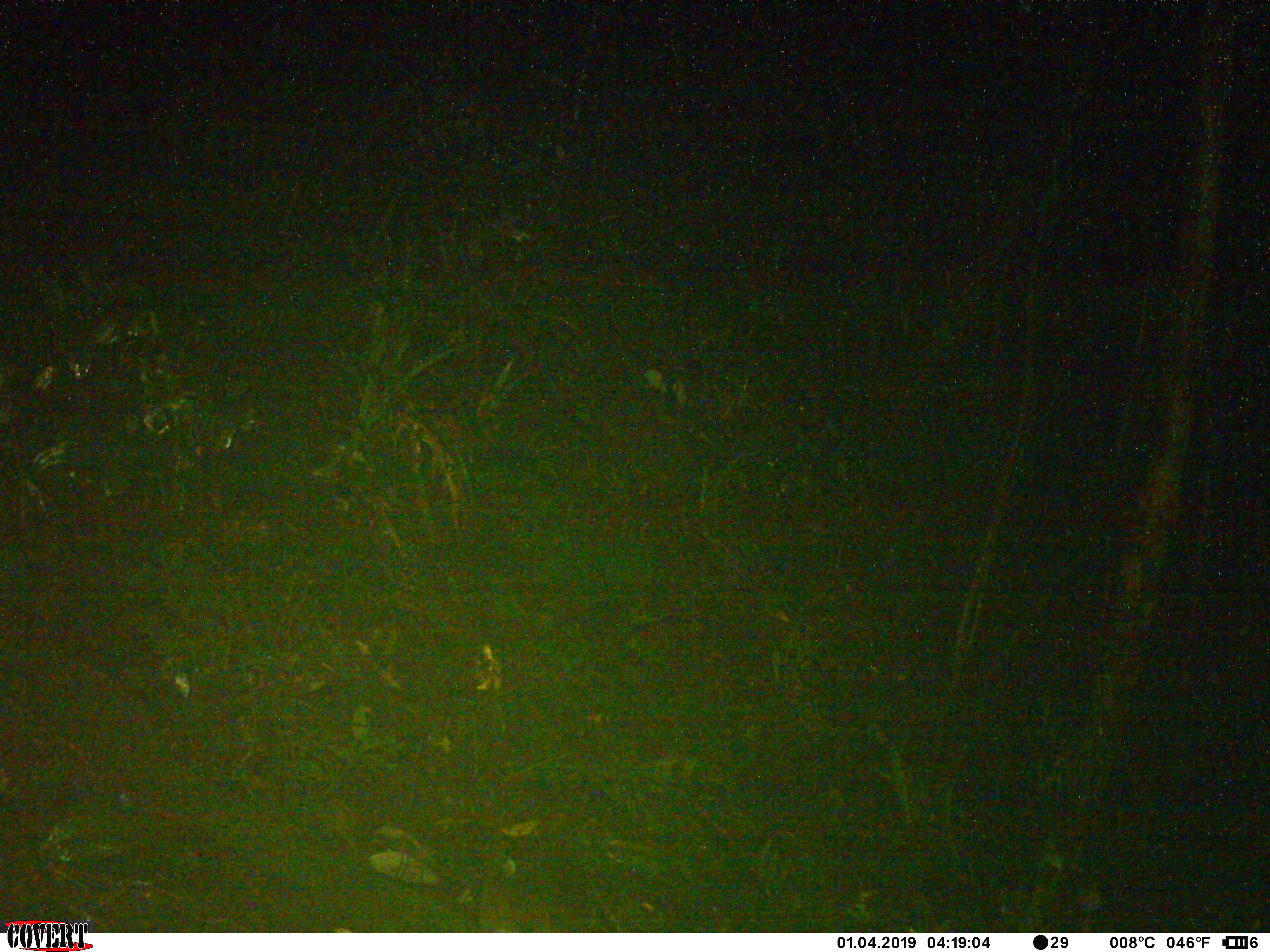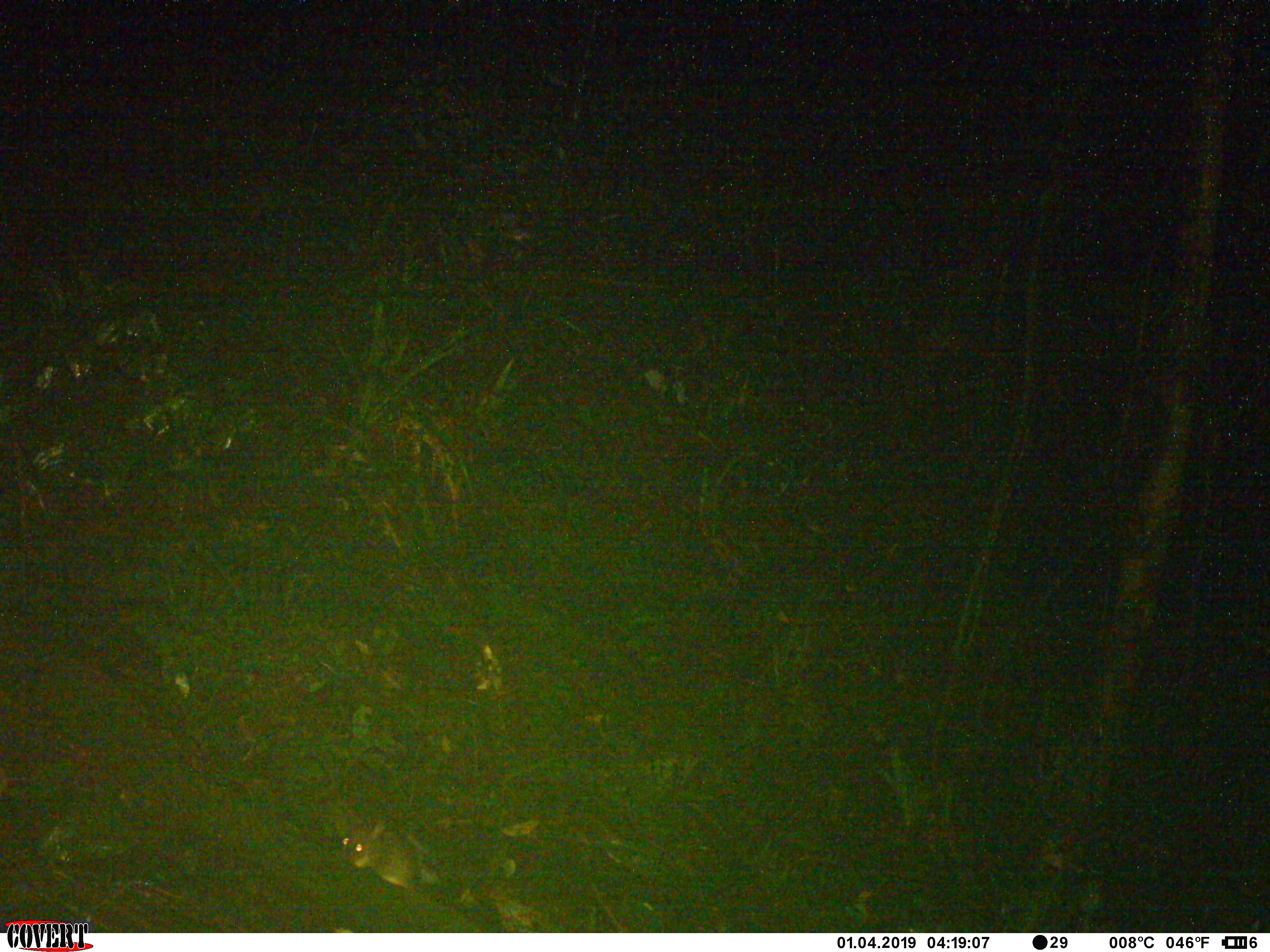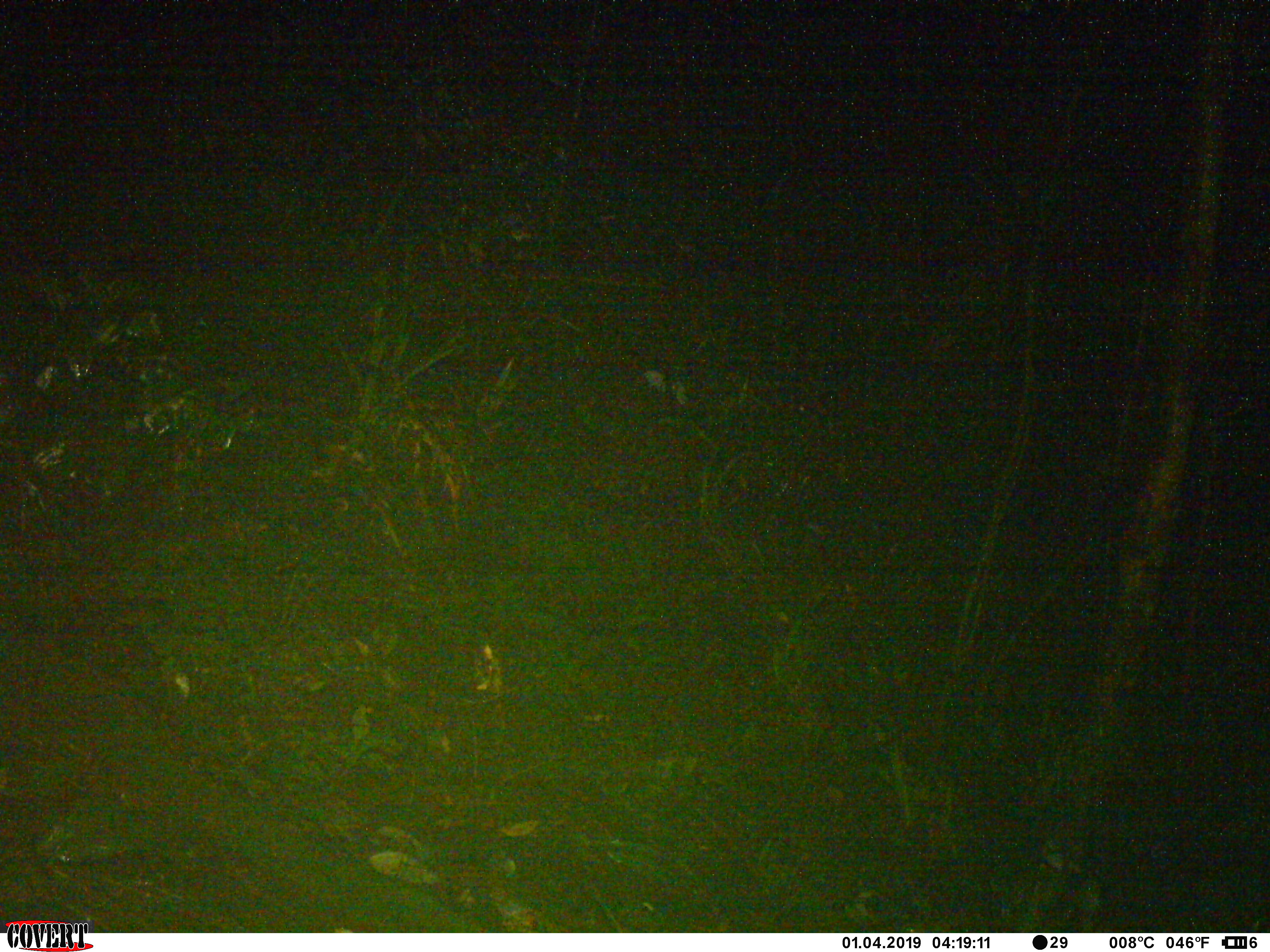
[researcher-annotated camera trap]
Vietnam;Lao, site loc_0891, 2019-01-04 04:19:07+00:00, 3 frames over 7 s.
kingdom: Animalia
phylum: Chordata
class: Mammalia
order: Rodentia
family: Muridae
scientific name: Muridae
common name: old-world mice and rats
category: unidentified murid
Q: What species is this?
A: Unidentified murid (old-world mice and rats) (Muridae).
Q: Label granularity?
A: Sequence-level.